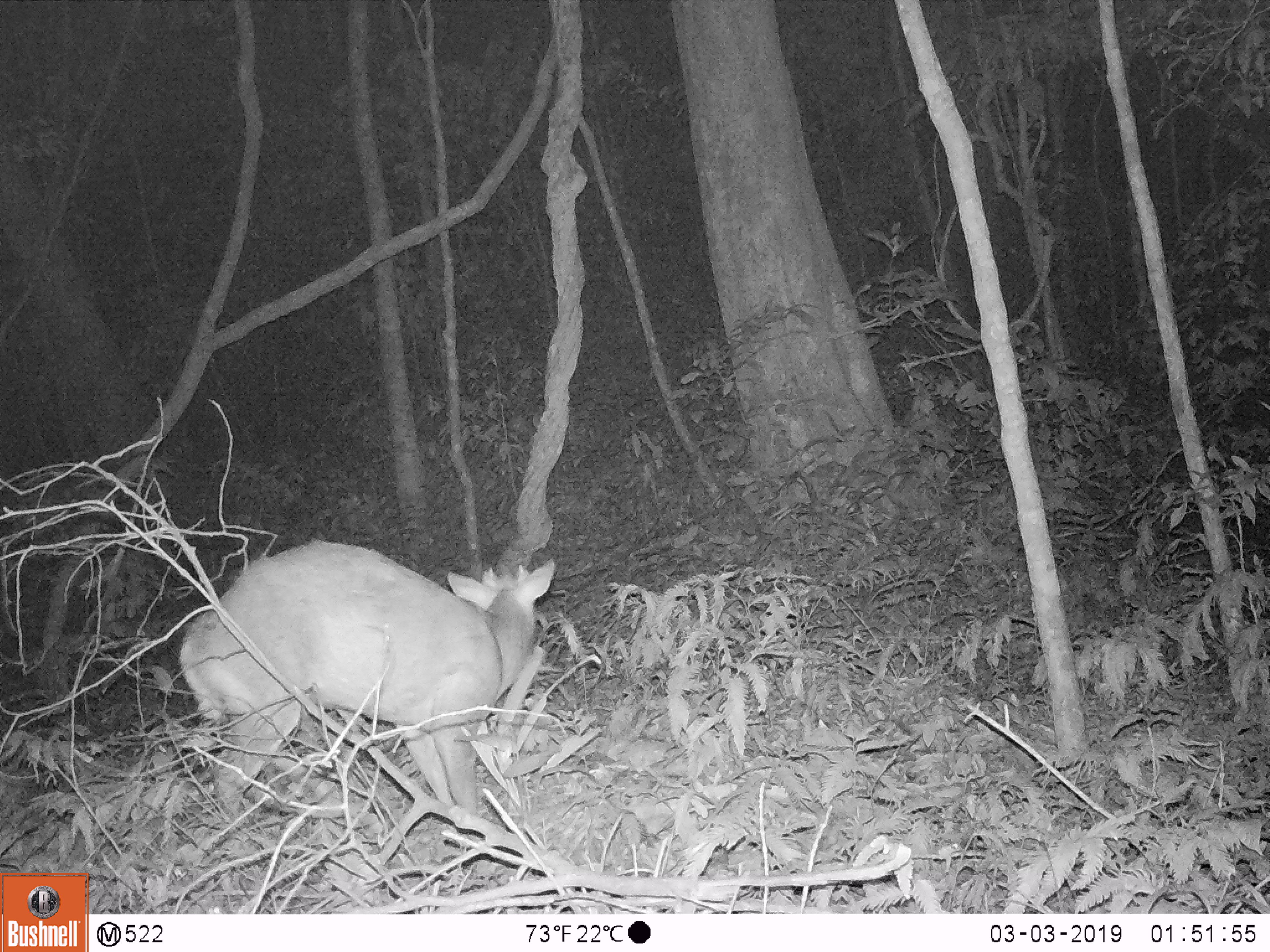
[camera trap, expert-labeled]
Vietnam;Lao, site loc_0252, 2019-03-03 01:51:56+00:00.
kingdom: Animalia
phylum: Chordata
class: Mammalia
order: Artiodactyla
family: Cervidae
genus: Muntiacus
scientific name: Muntiacus rooseveltorum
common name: roosevelt's muntjac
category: roosevelts muntjac group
Roosevelts muntjac group (roosevelt's muntjac) (Muntiacus rooseveltorum). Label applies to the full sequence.